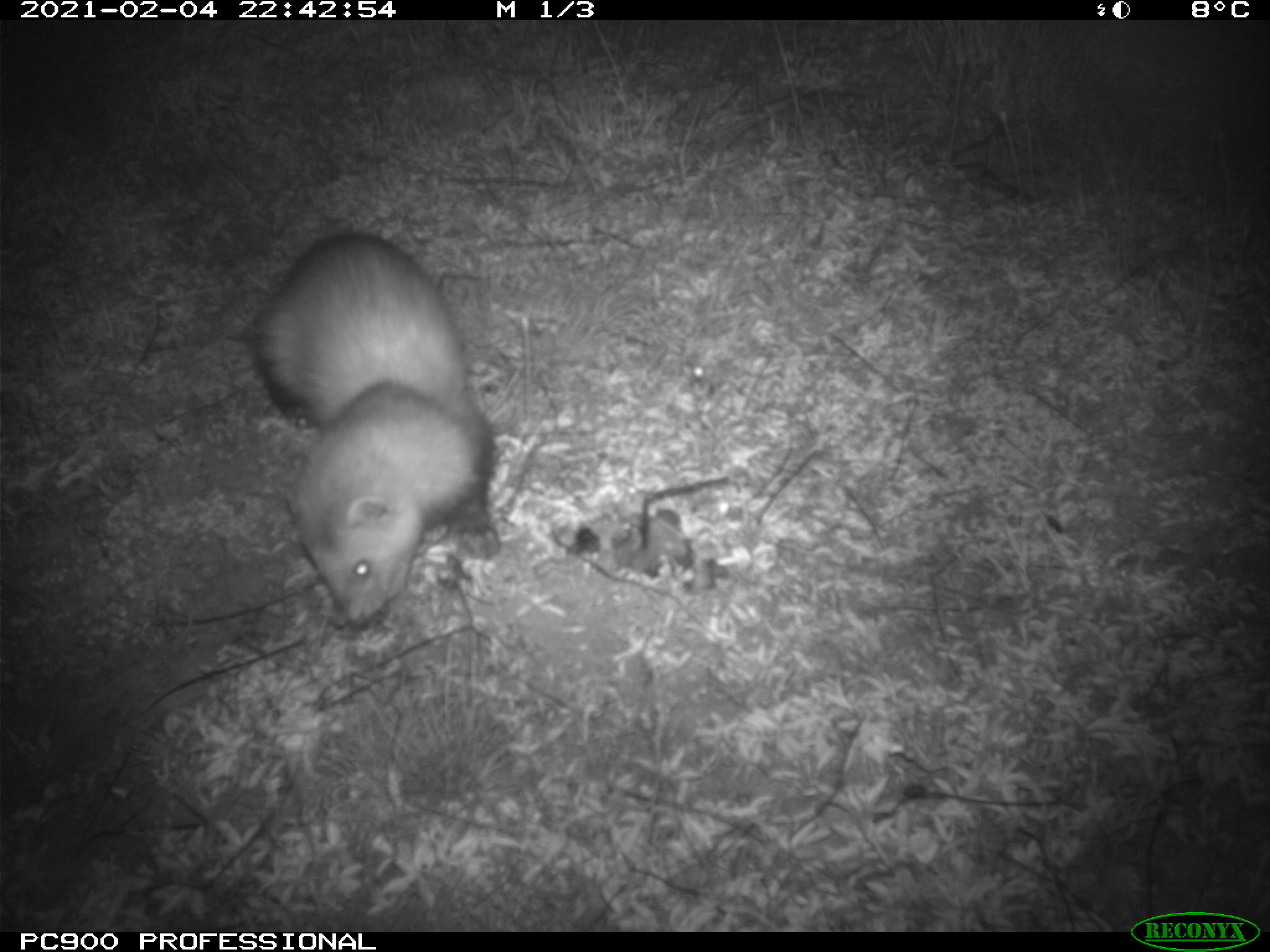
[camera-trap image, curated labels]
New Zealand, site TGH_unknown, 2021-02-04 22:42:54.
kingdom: Animalia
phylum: Chordata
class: Mammalia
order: Carnivora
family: Mustelidae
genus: Mustela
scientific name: Mustela furo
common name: ferret